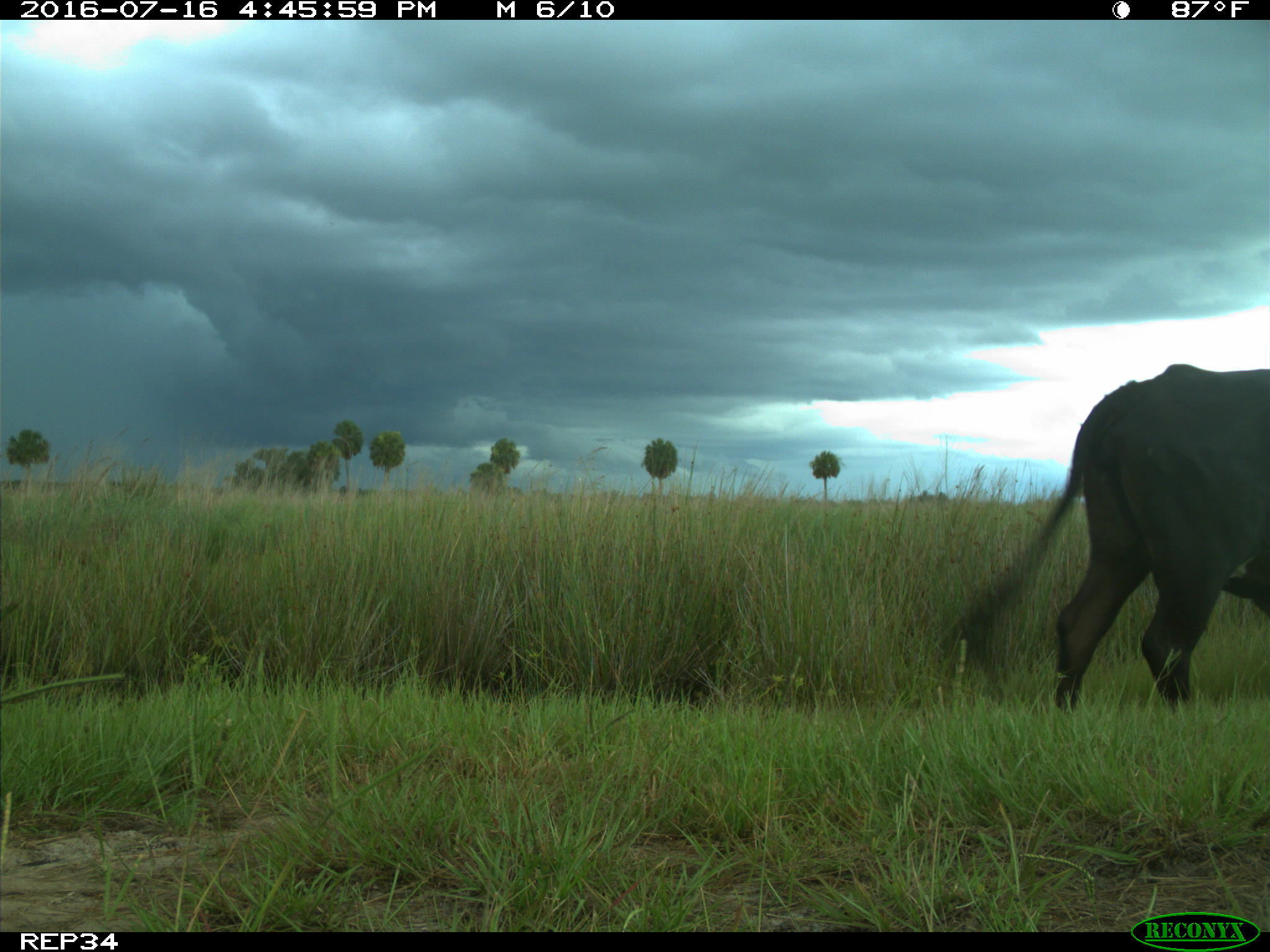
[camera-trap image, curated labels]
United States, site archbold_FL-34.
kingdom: Animalia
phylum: Chordata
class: Mammalia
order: Artiodactyla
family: Bovidae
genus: Bos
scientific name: Bos taurus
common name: domestic cow